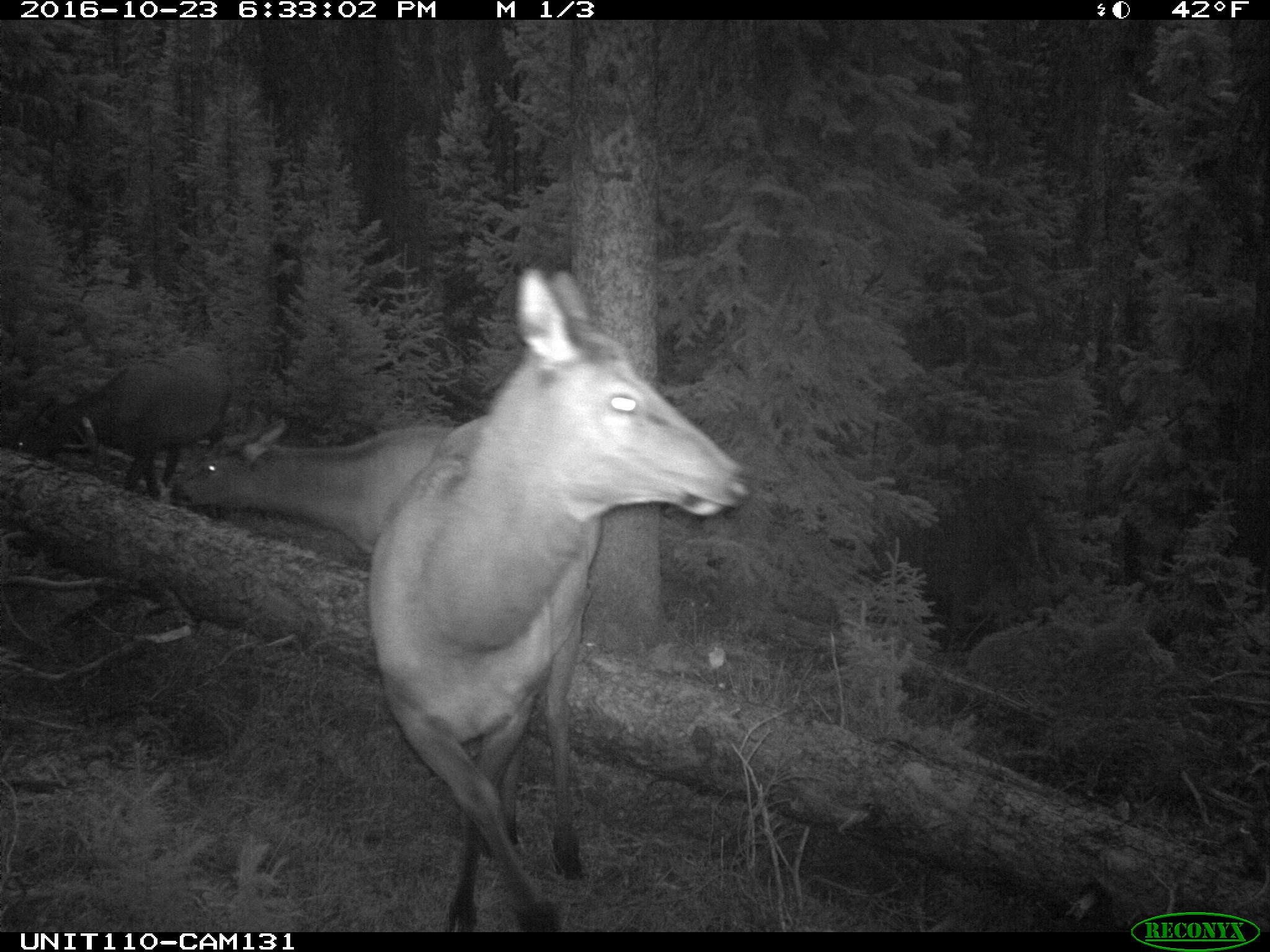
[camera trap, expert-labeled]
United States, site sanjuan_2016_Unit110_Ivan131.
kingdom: Animalia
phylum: Chordata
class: Mammalia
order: Artiodactyla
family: Cervidae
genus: Cervus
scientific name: Cervus elaphus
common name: red deer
Cervus elaphus (red deer).